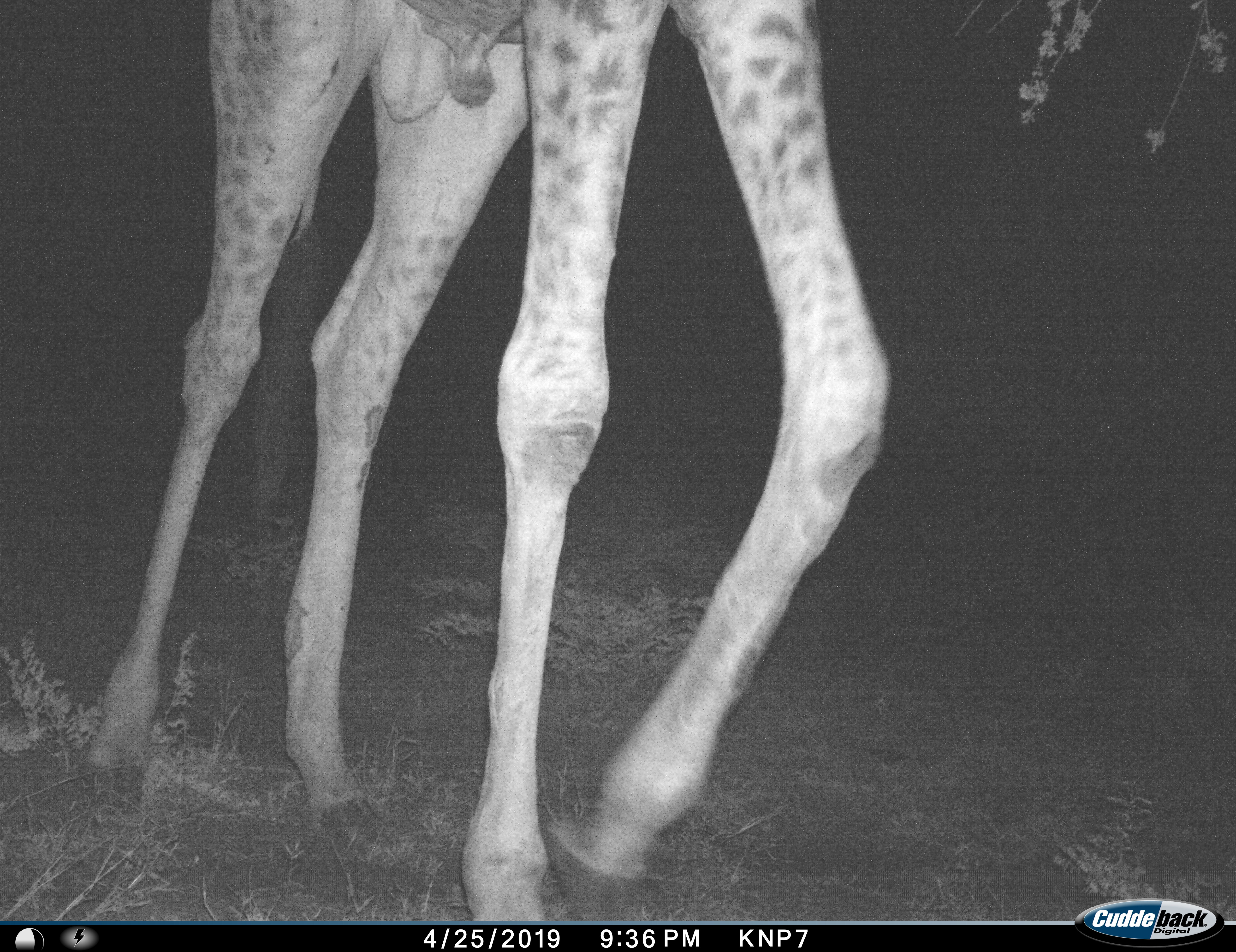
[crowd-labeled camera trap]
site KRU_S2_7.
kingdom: Animalia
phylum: Chordata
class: Mammalia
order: Artiodactyla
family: Giraffidae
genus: Giraffa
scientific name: Giraffa camelopardalis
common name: giraffe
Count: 1.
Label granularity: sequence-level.